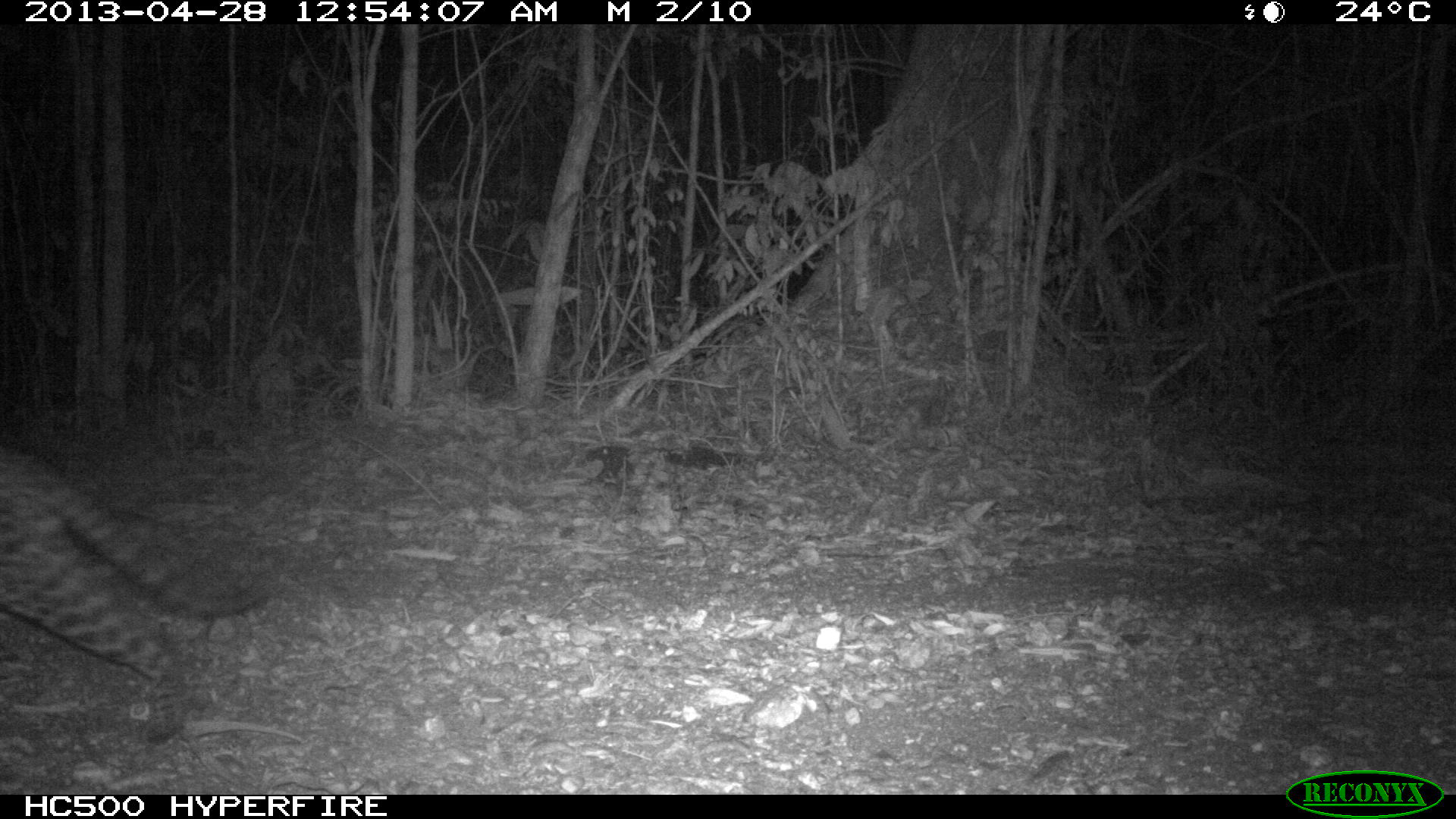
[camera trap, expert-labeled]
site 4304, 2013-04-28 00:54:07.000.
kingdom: Animalia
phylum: Chordata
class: Mammalia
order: Carnivora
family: Felidae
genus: Leopardus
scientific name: Leopardus pardalis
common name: ocelot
Leopardus pardalis (ocelot), count 1, sex male.